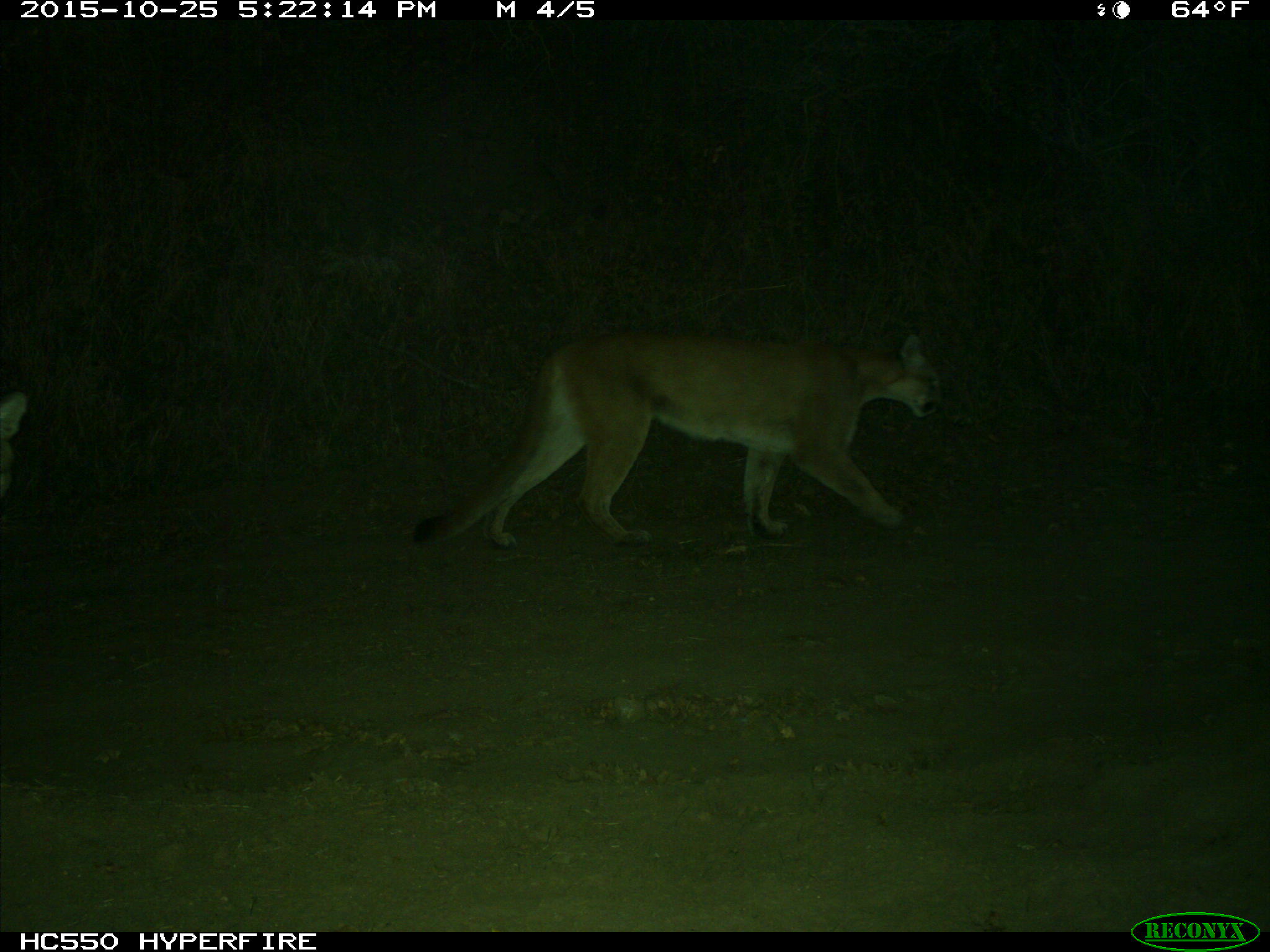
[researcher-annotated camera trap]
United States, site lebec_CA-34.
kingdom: Animalia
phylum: Chordata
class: Mammalia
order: Carnivora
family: Felidae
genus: Puma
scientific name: Puma concolor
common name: mountain lion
Puma concolor (mountain lion).